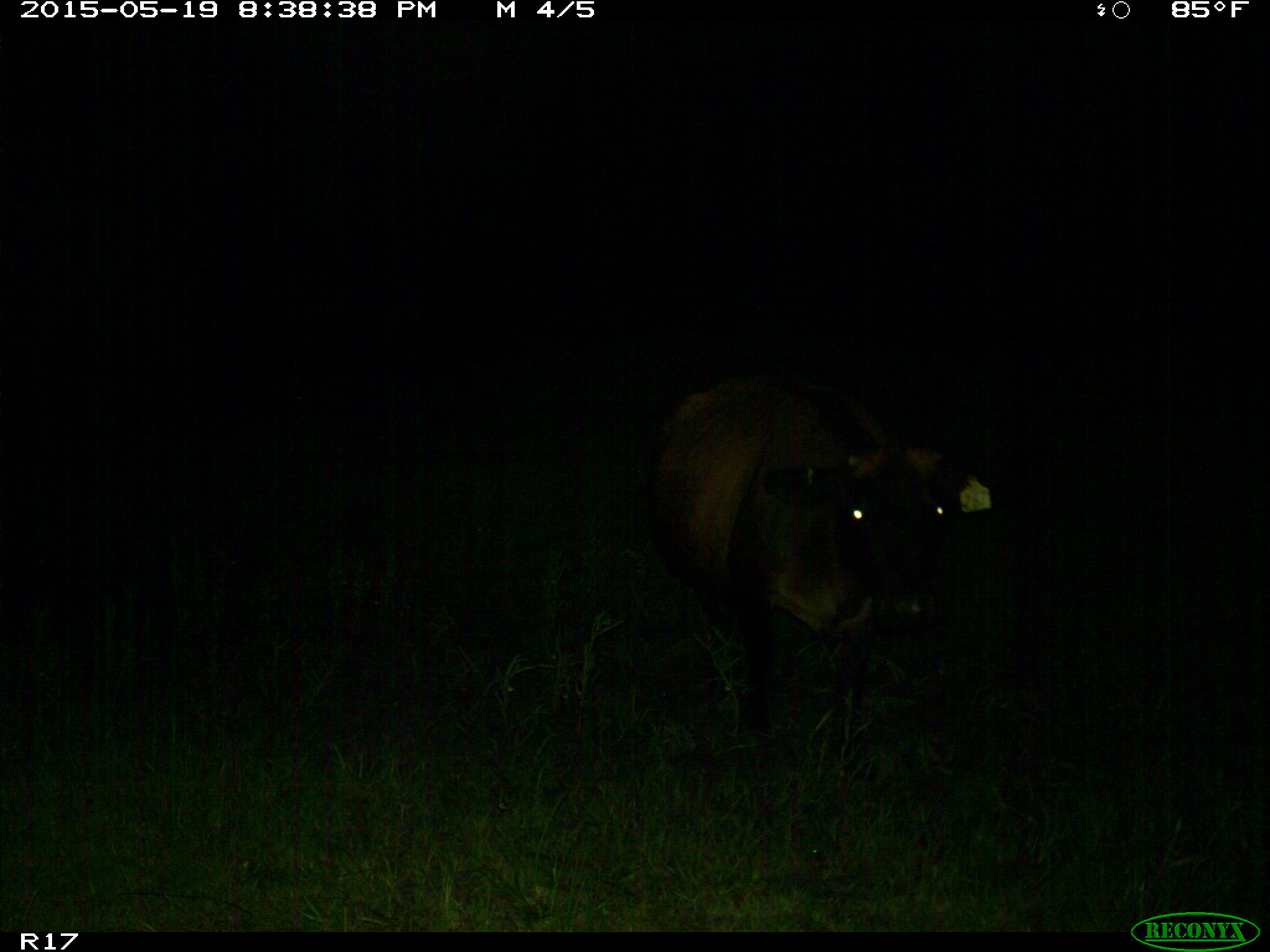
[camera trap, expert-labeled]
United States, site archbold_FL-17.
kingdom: Animalia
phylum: Chordata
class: Mammalia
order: Artiodactyla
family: Bovidae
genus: Bos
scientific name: Bos taurus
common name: domestic cow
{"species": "Bos taurus (domestic cow)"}